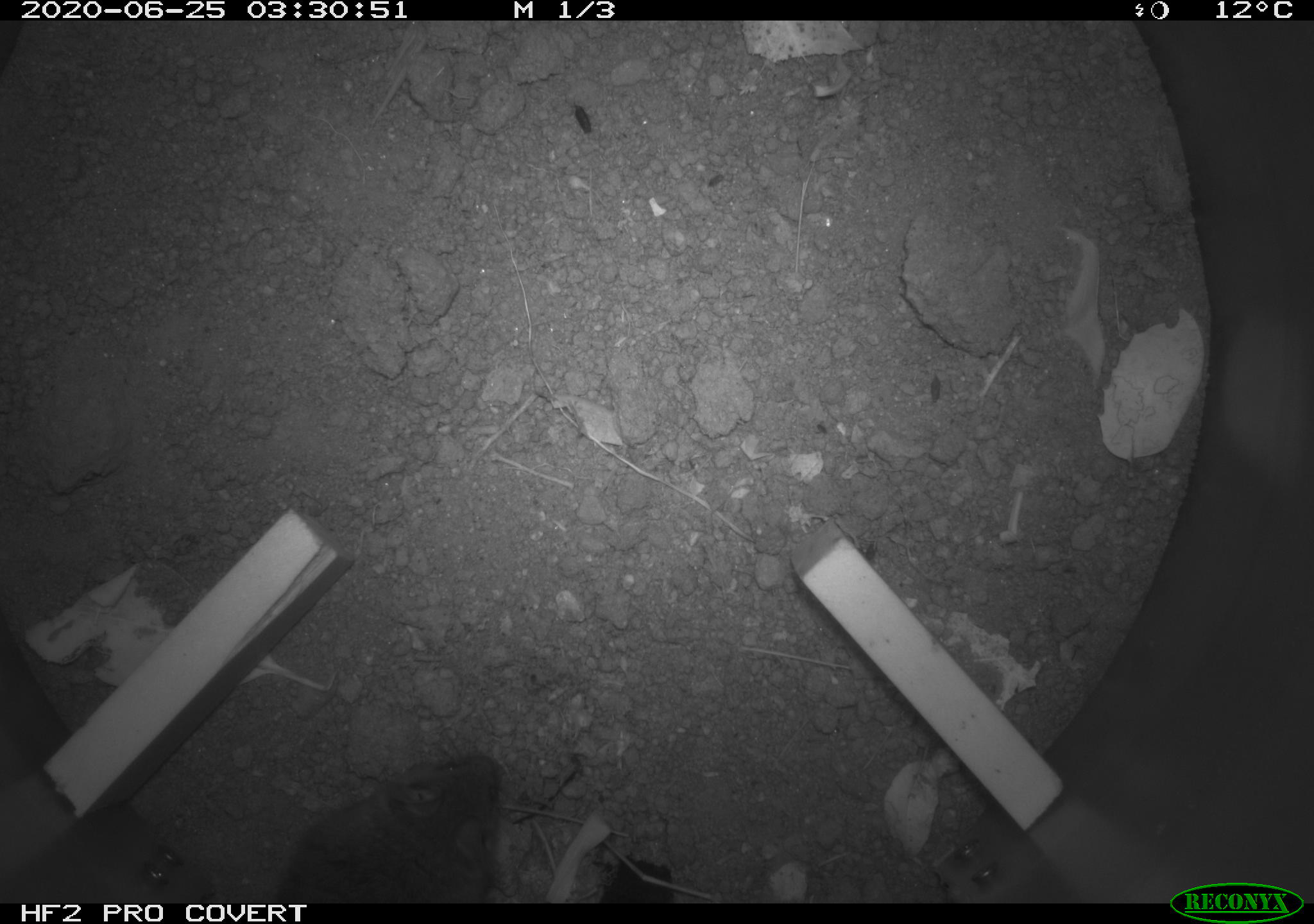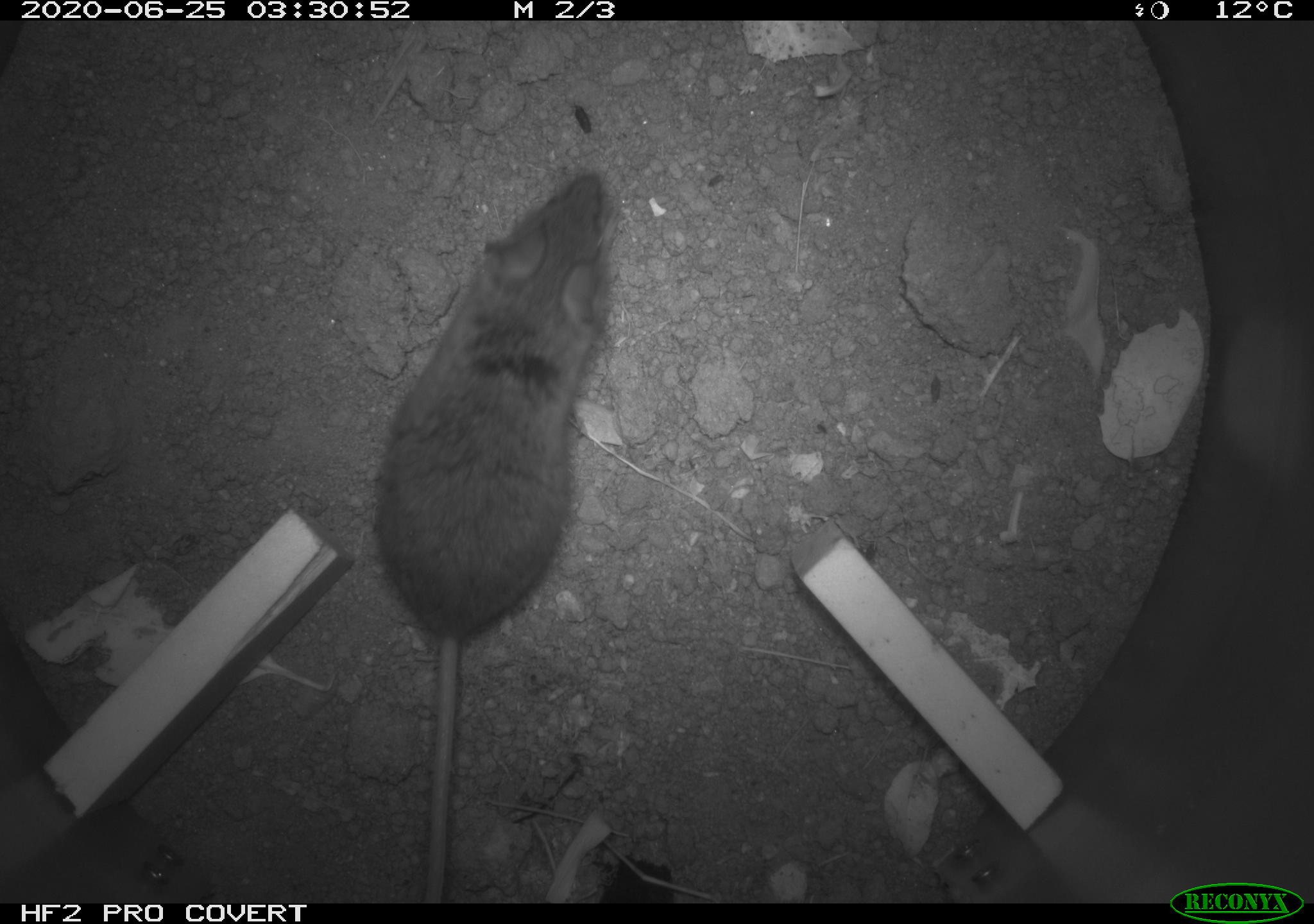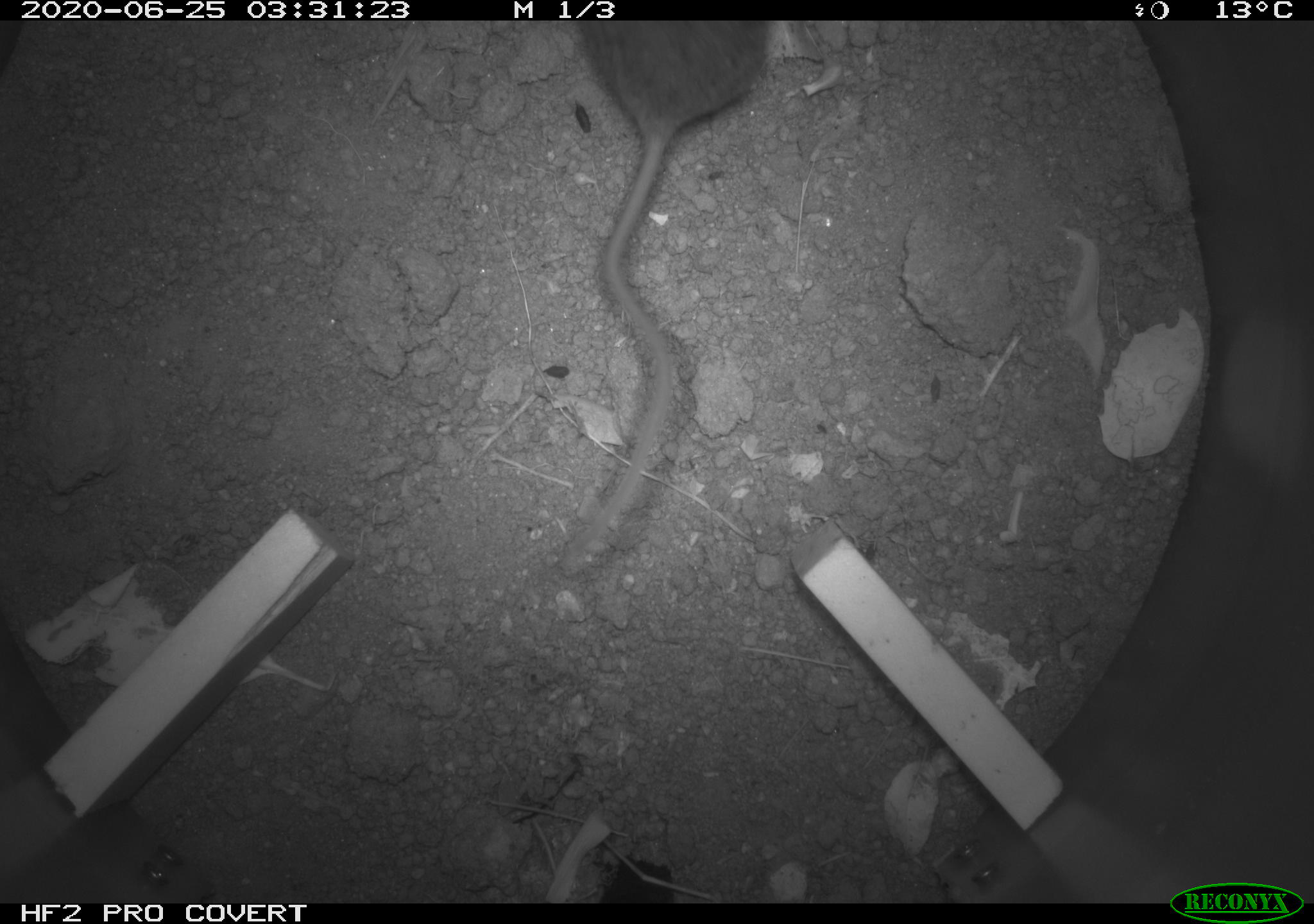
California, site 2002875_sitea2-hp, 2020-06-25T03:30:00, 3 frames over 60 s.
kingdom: Animalia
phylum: Chordata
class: Mammalia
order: Rodentia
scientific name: Rodentia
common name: mouse species